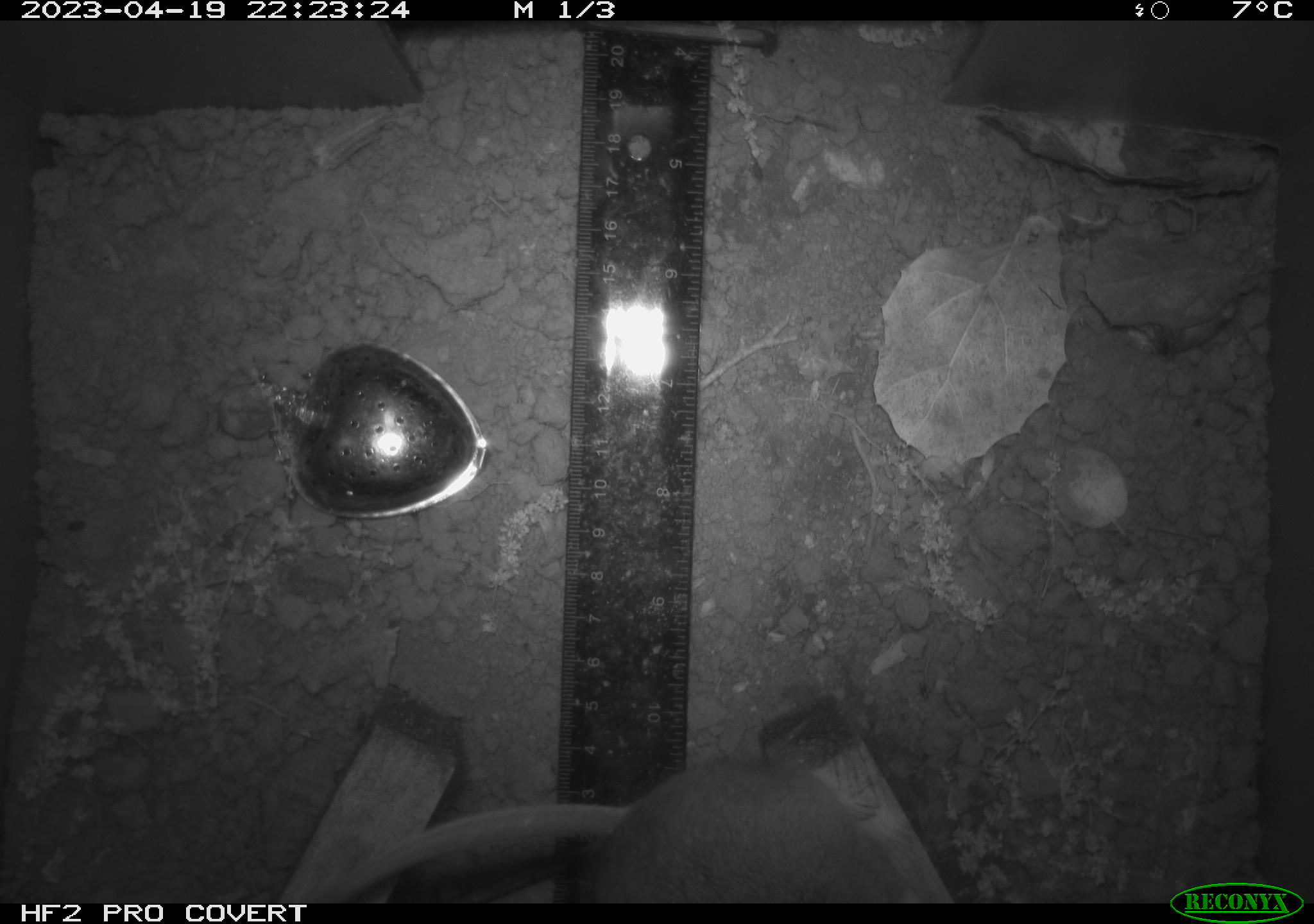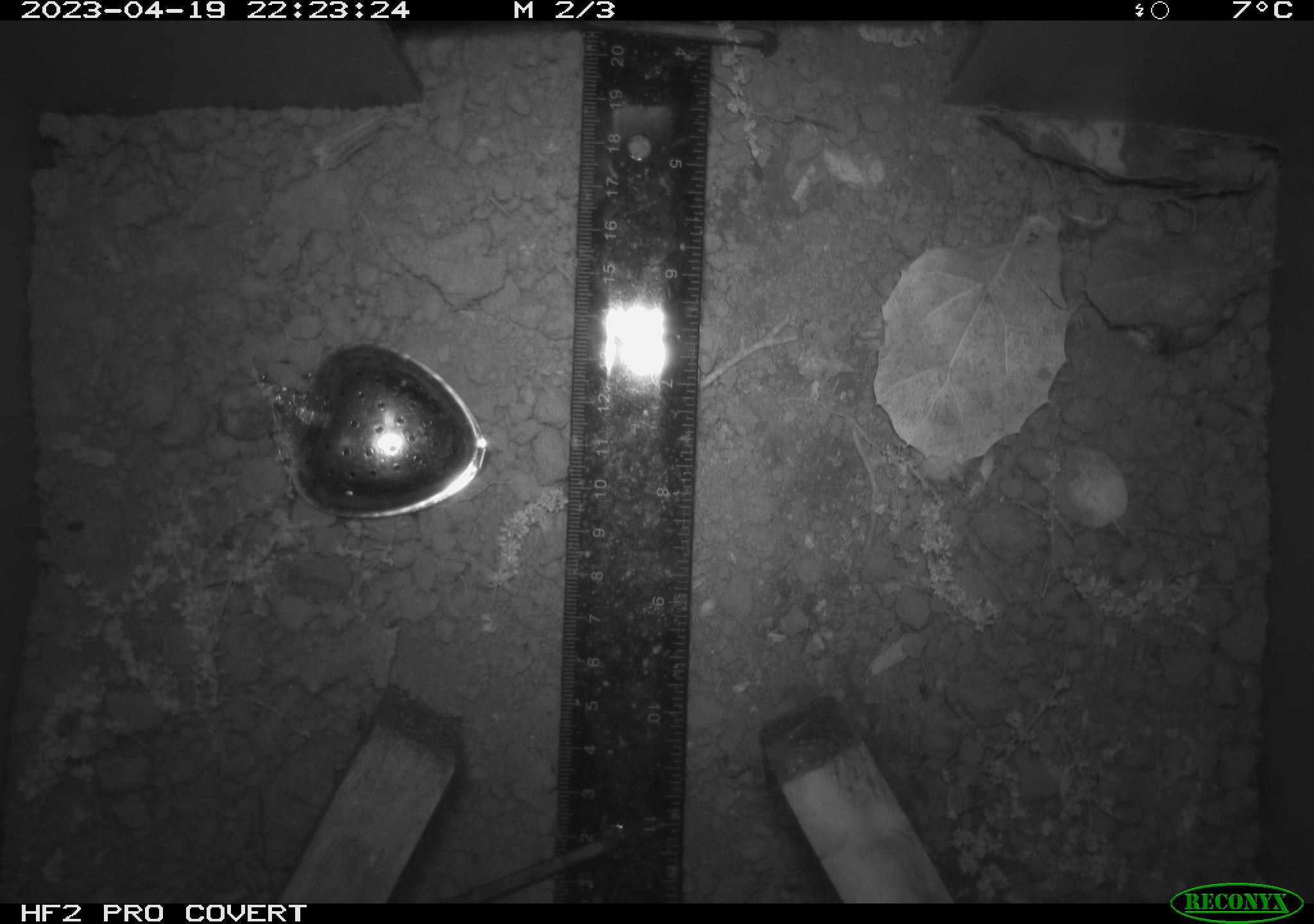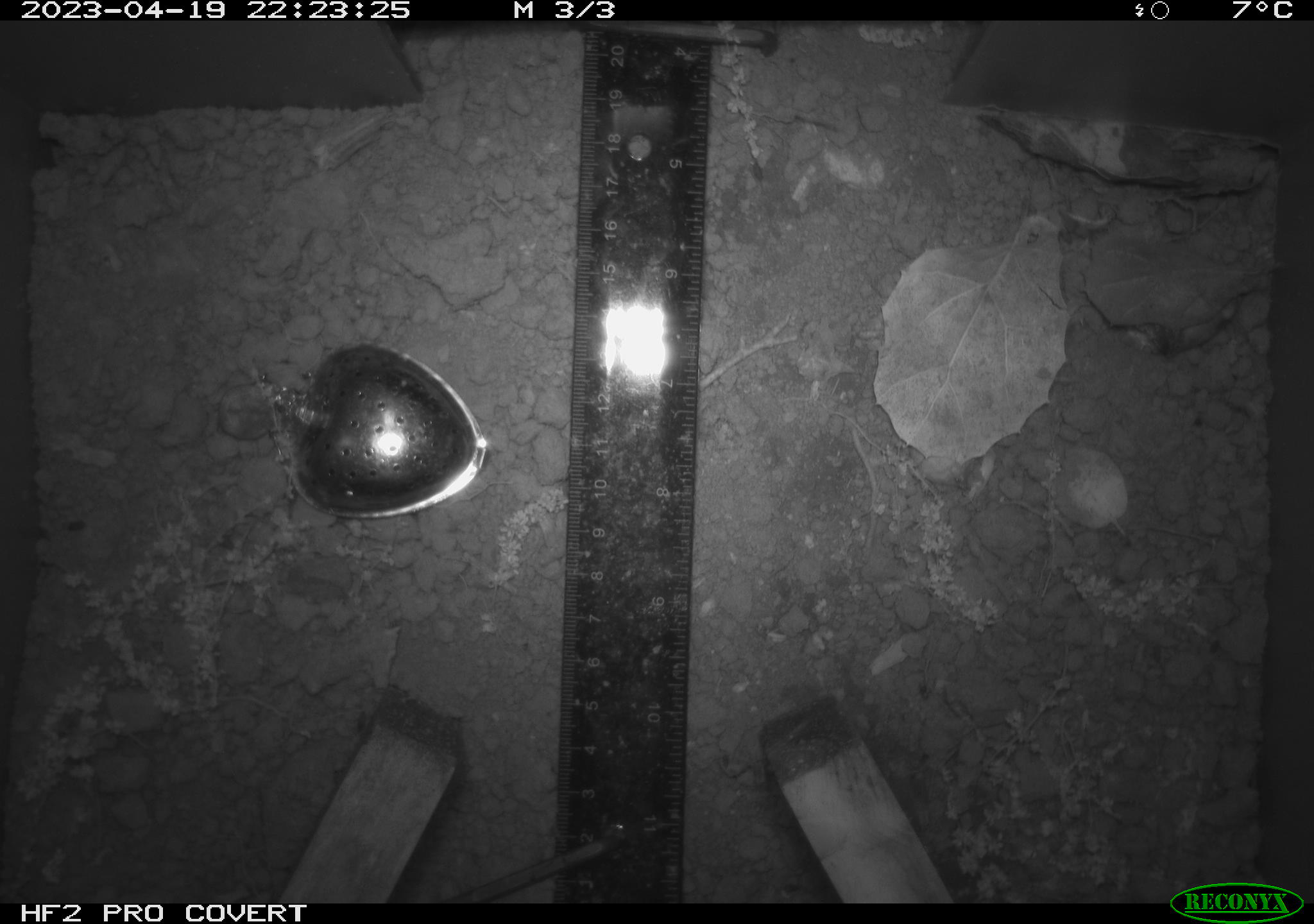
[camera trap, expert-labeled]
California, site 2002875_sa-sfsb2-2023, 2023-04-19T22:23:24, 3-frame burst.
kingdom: Animalia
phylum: Chordata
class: Mammalia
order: Rodentia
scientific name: Rodentia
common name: mouse species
Mouse species (Rodentia).